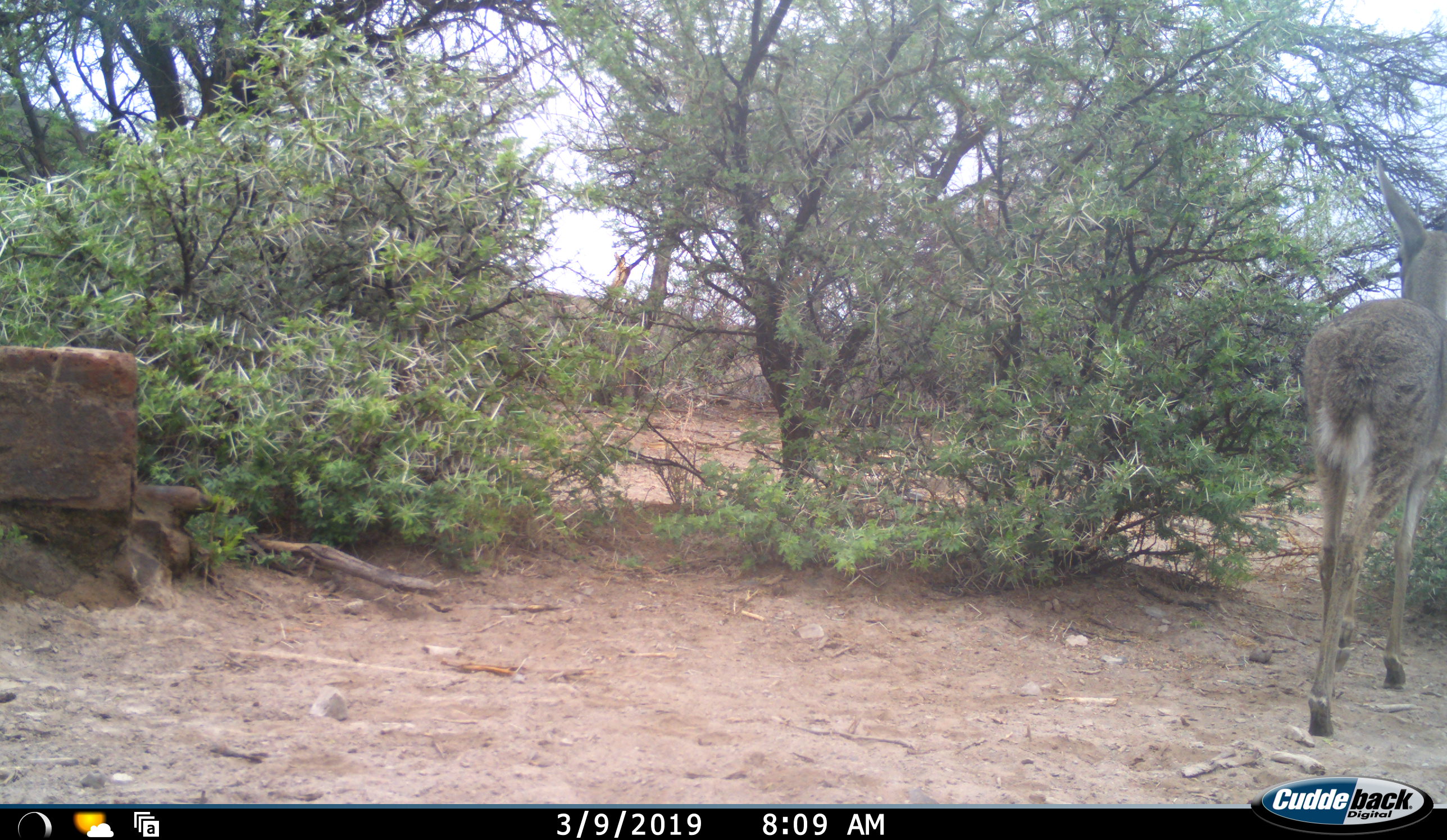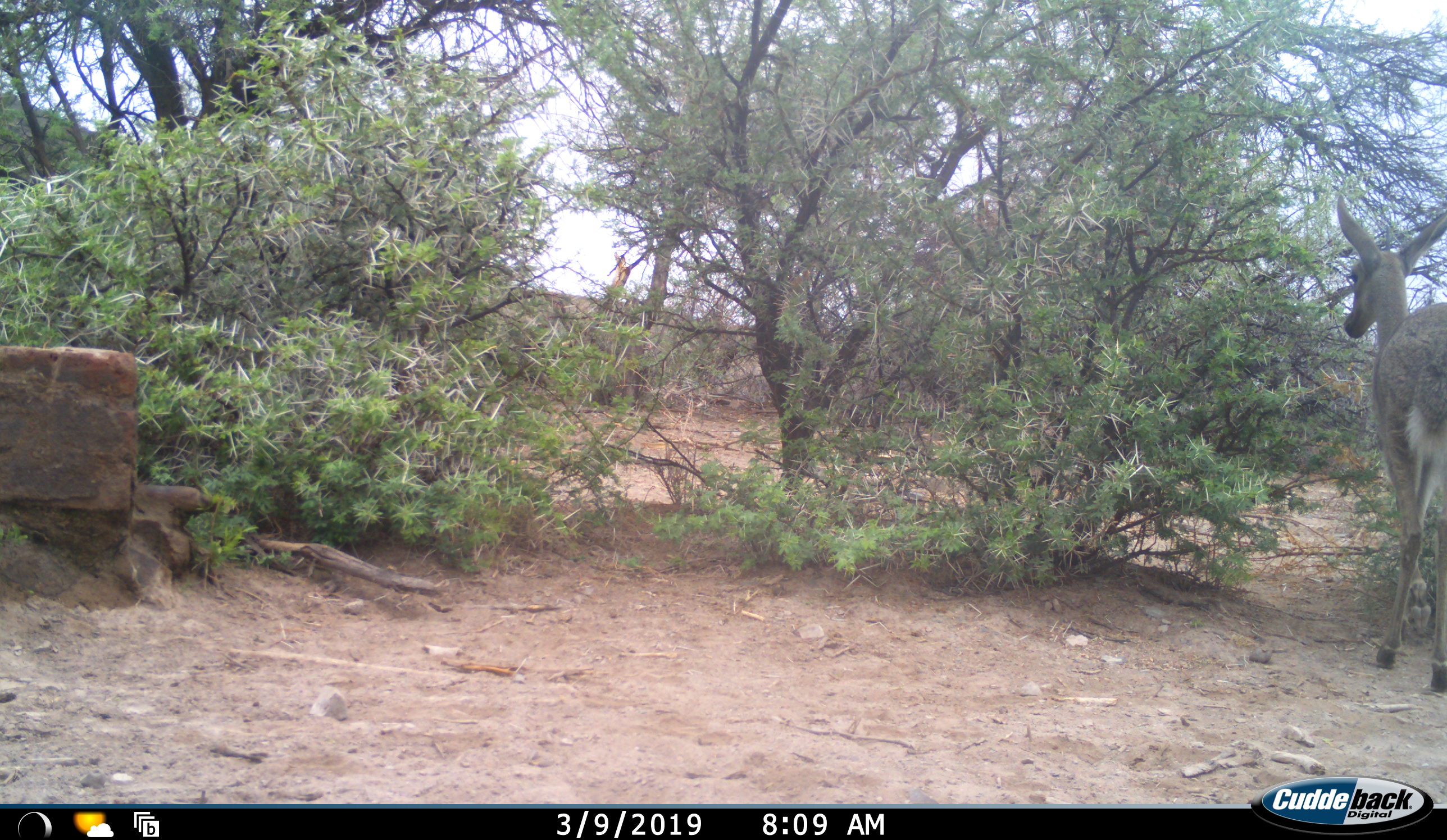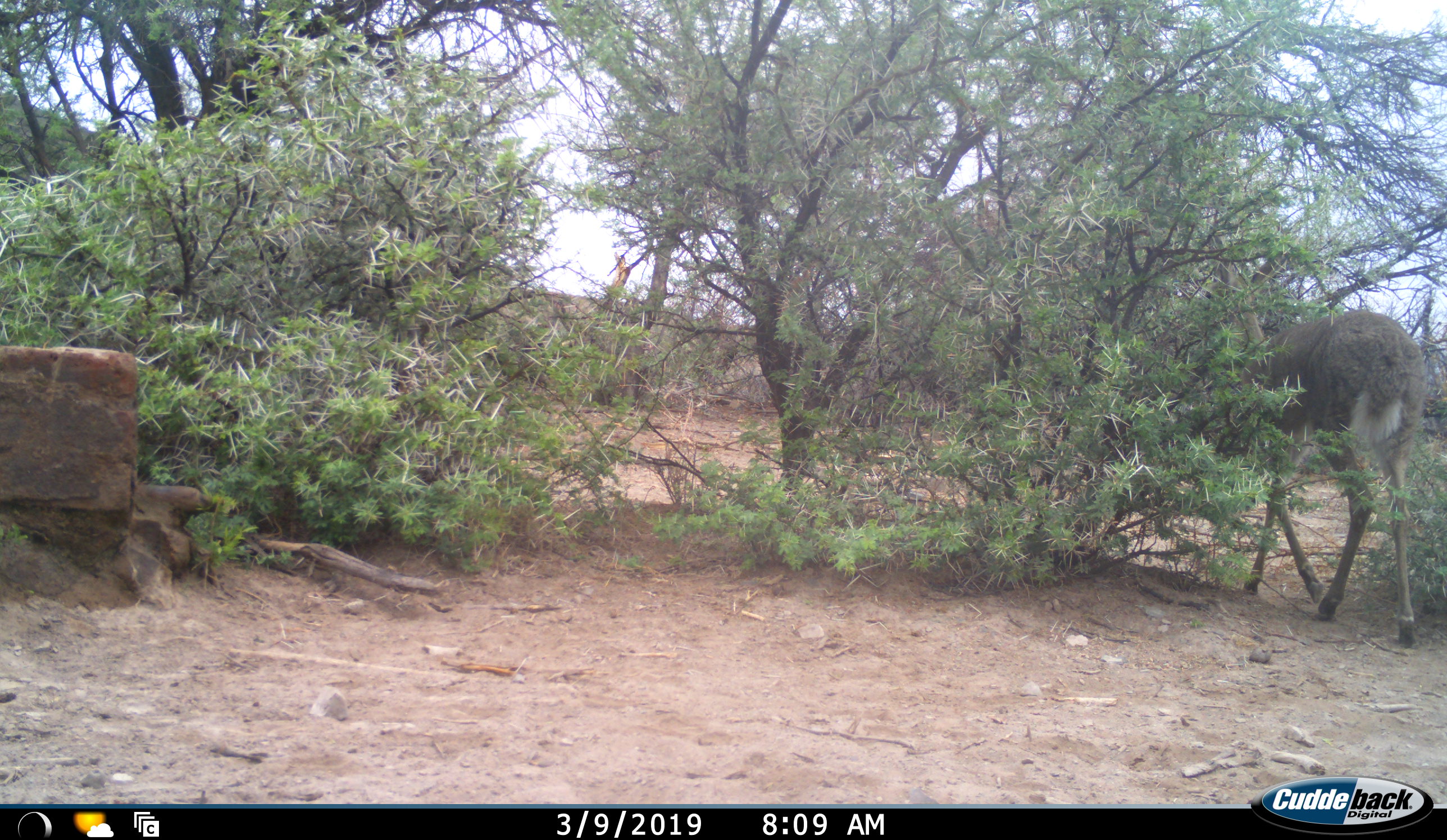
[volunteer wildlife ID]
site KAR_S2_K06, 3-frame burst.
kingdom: Animalia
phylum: Chordata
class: Mammalia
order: Artiodactyla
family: Bovidae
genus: Pelea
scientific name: Pelea capreolus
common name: grey rhebok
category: rhebokgrey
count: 1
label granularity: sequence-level